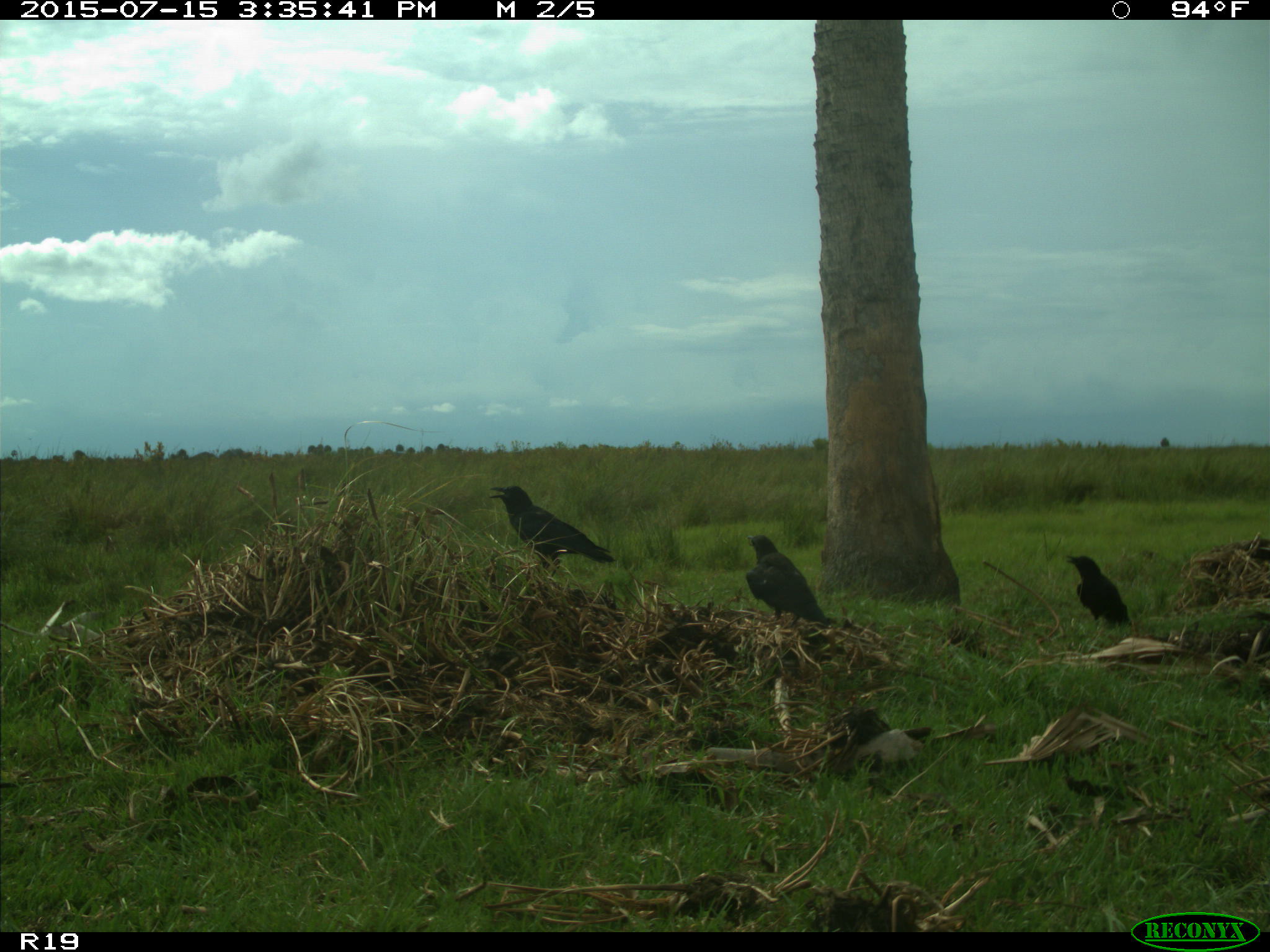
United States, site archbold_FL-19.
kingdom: Animalia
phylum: Chordata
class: Aves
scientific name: Aves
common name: birds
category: unidentified bird